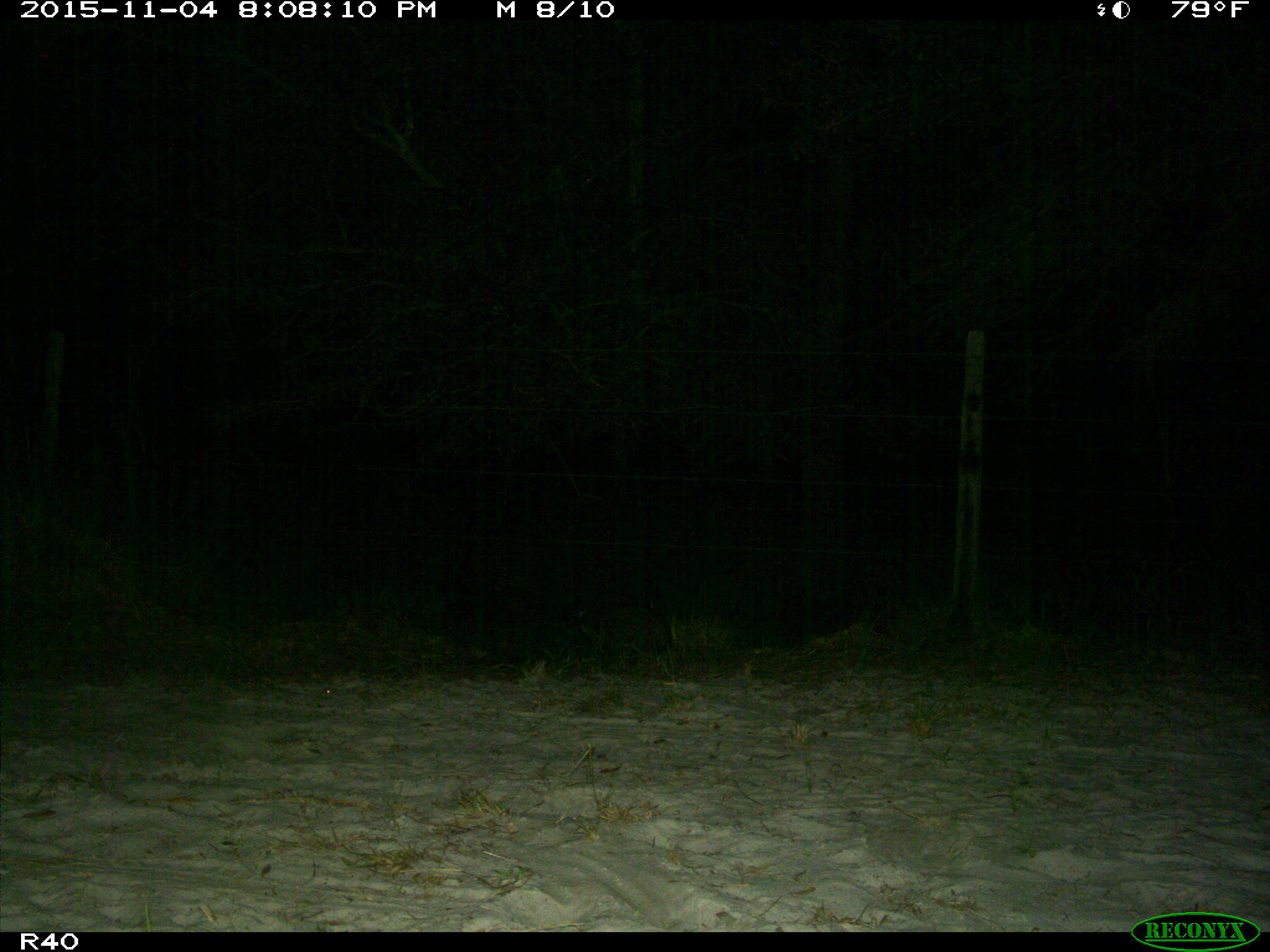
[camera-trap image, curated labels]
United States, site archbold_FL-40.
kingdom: Animalia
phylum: Chordata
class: Mammalia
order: Carnivora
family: Procyonidae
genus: Procyon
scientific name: Procyon lotor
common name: common raccoon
Procyon lotor (common raccoon).